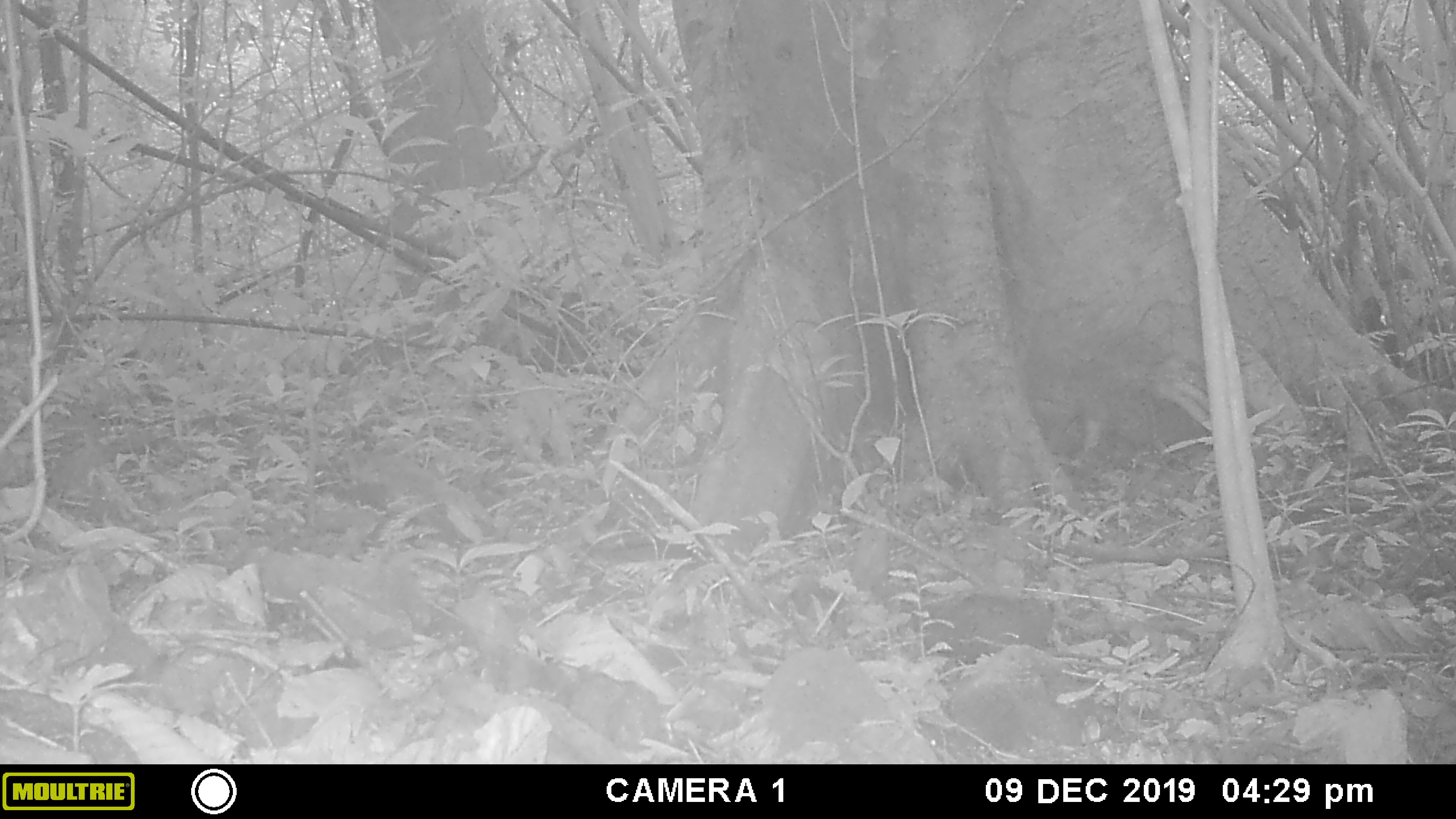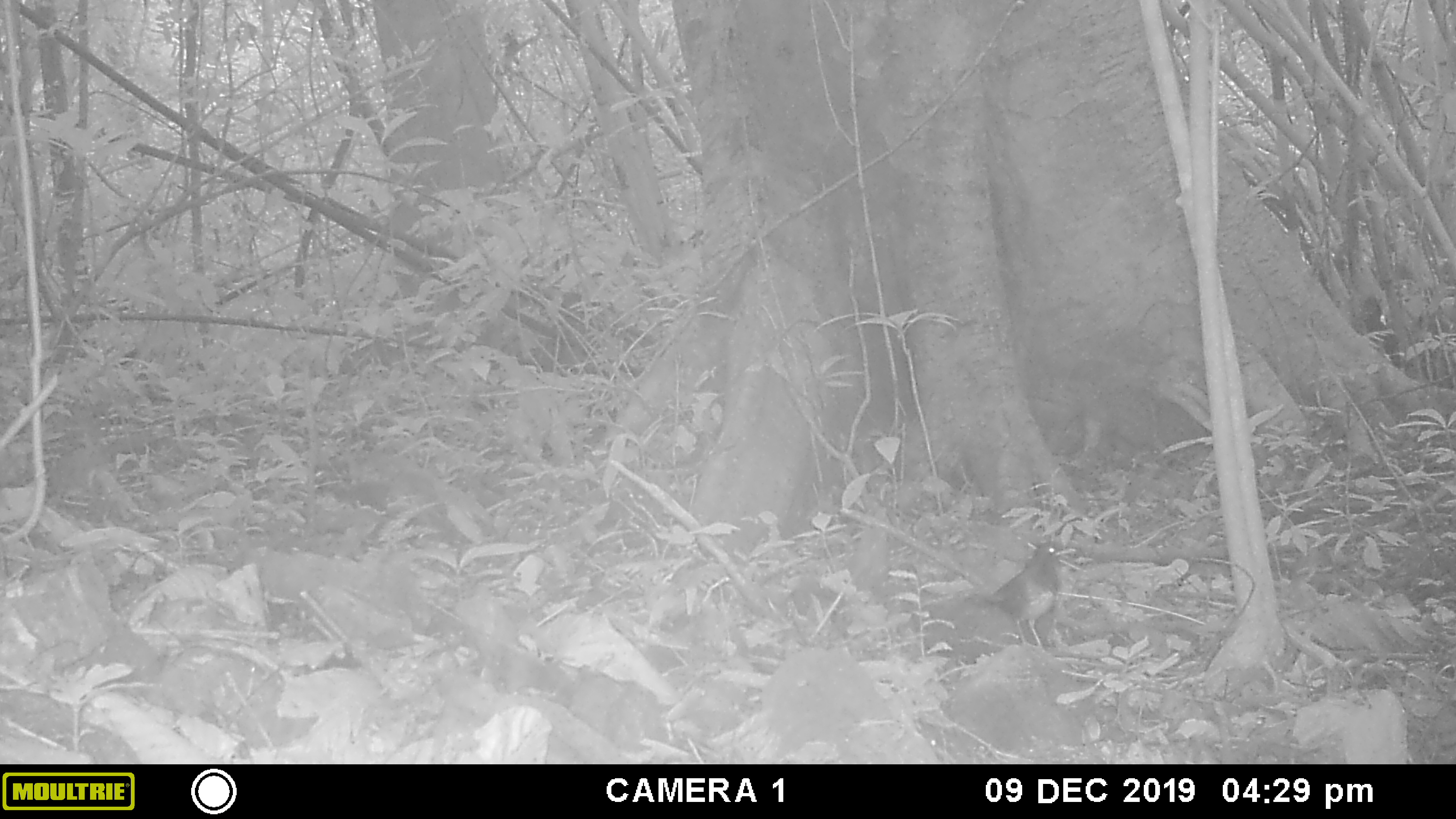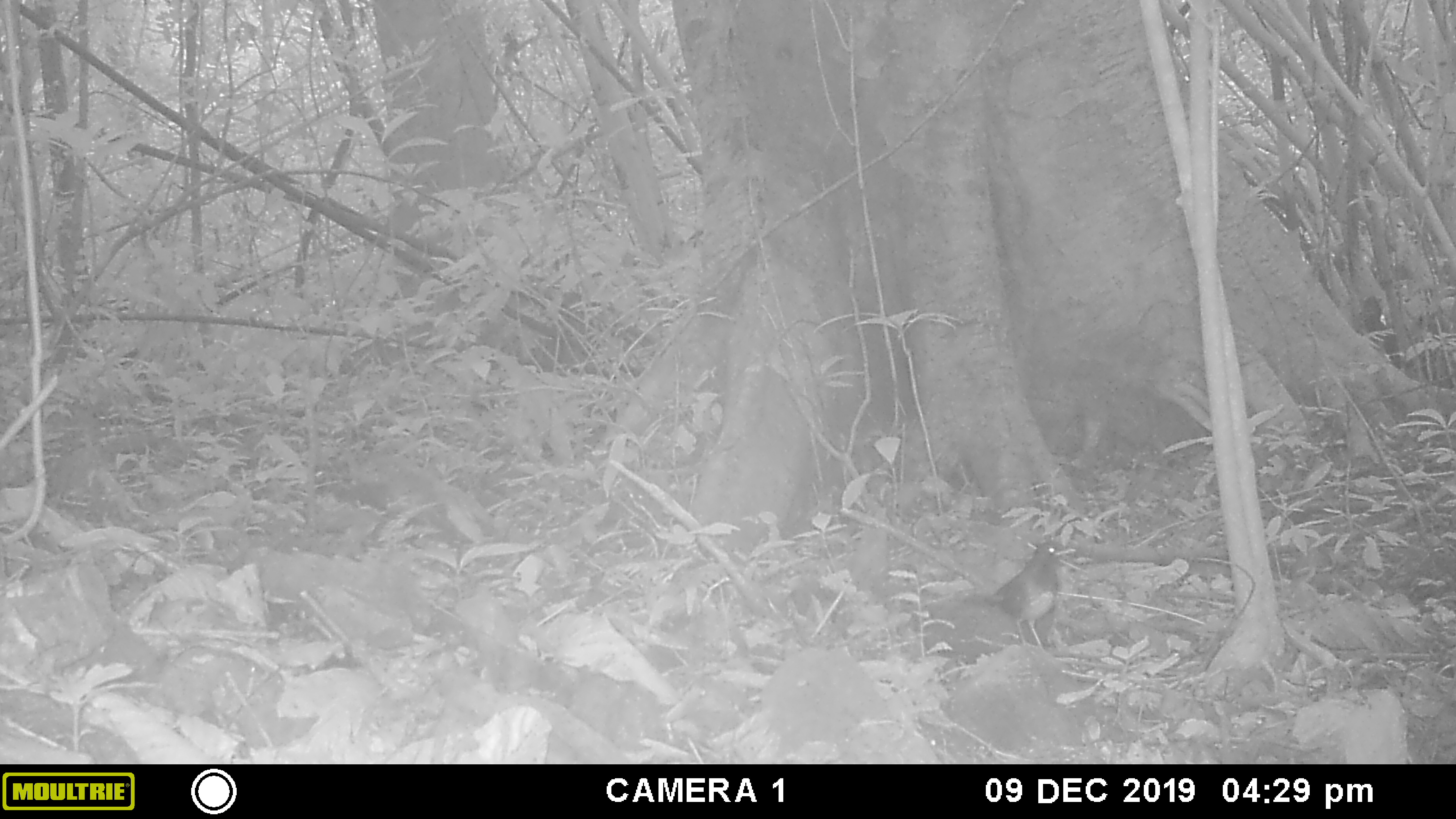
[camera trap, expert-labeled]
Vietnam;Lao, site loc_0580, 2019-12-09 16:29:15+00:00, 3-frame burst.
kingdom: Animalia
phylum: Chordata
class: Aves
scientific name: Aves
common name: bird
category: unidentified bird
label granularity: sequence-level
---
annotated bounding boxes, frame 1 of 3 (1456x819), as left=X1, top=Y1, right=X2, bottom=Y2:
unidentified bird: left=742, top=644, right=937, bottom=764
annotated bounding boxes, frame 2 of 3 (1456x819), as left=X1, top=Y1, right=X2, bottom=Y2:
unidentified bird: left=978, top=541, right=1078, bottom=649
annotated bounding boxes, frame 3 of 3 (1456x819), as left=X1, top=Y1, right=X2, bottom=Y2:
unidentified bird: left=958, top=537, right=1077, bottom=651